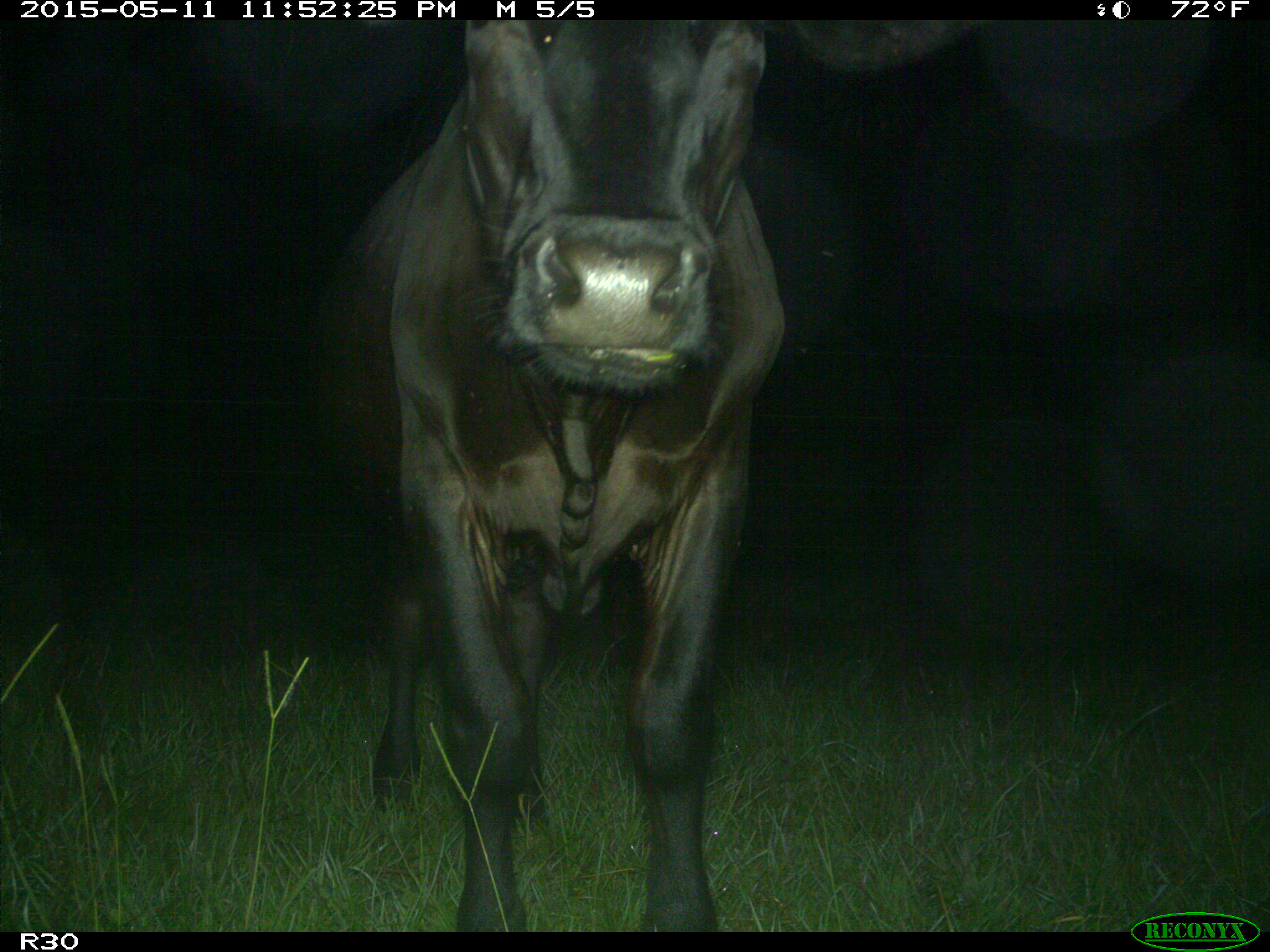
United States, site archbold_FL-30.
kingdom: Animalia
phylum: Chordata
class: Mammalia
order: Artiodactyla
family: Bovidae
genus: Bos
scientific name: Bos taurus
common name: domestic cow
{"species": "Bos taurus (domestic cow)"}